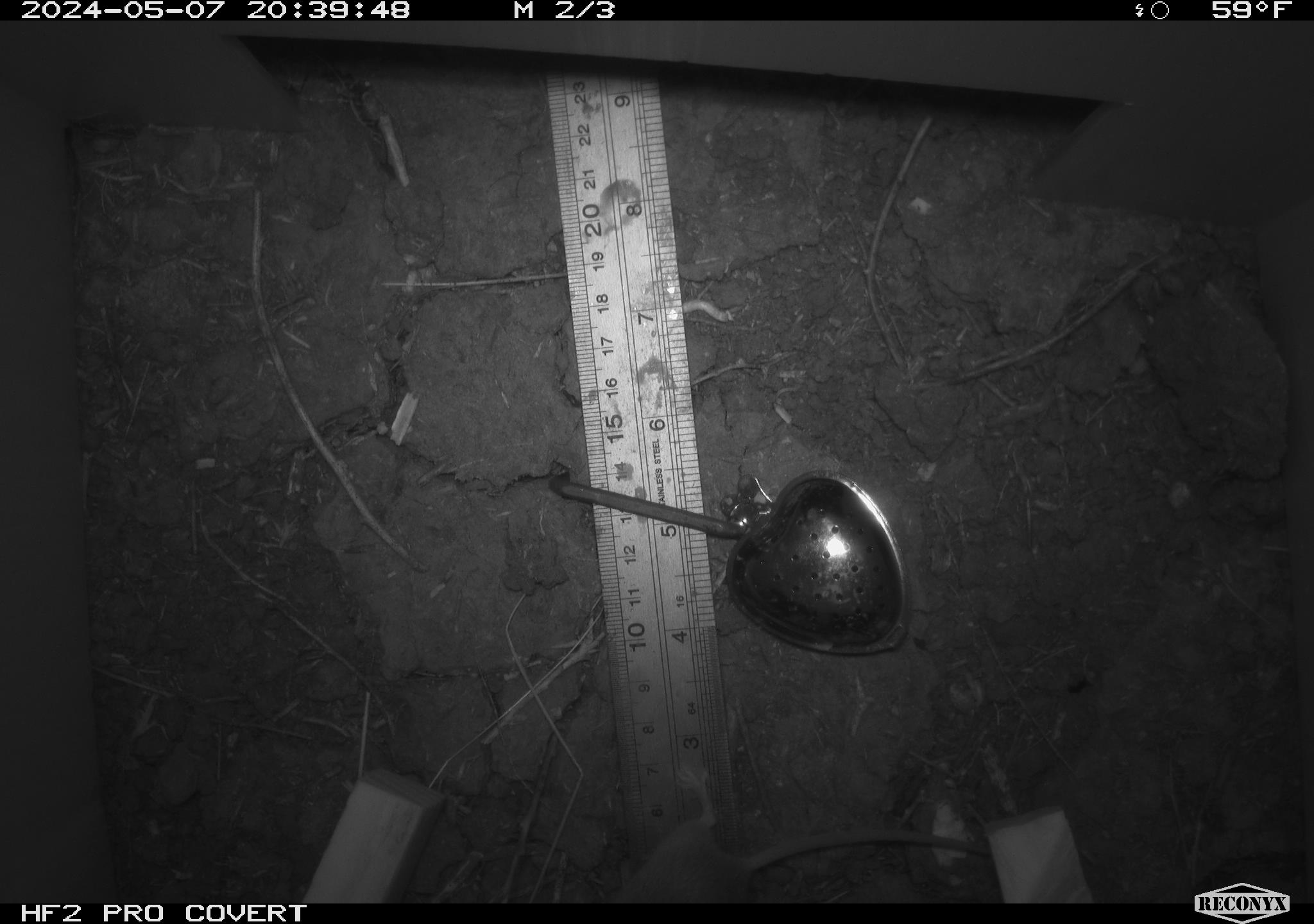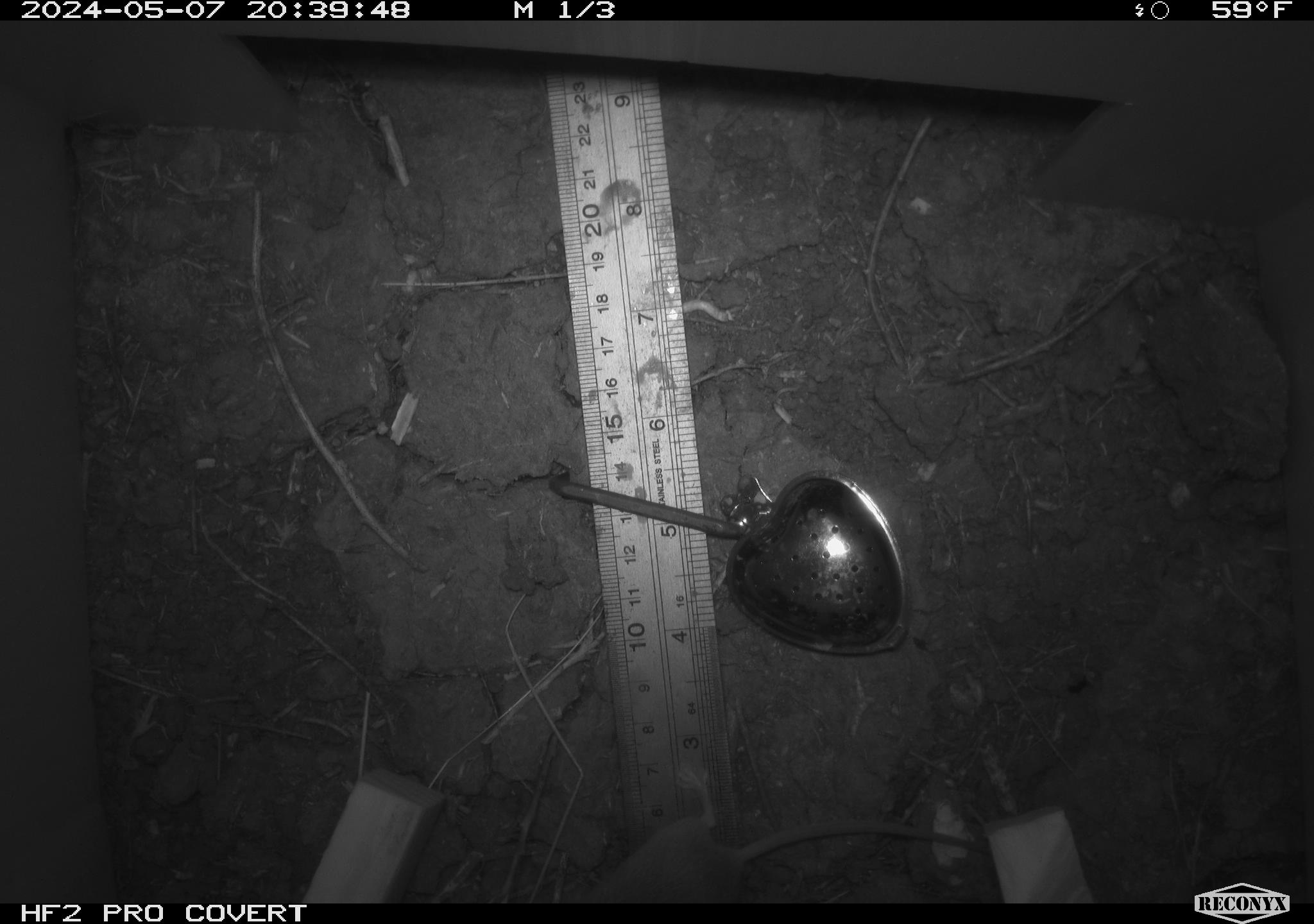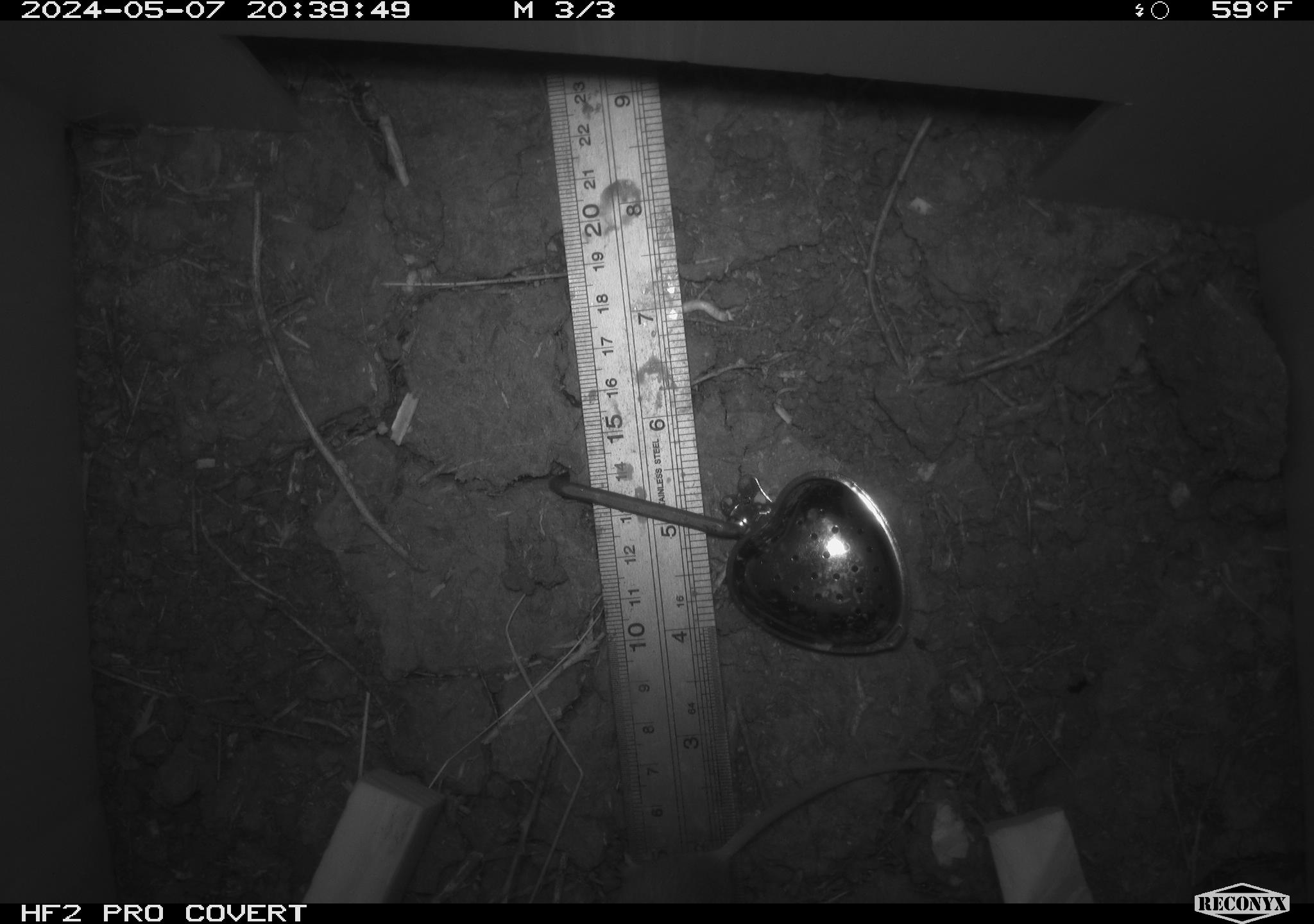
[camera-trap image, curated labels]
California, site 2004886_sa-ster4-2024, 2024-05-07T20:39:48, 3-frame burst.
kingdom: Animalia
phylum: Chordata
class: Mammalia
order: Rodentia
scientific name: Rodentia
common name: mouse species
Mouse species (Rodentia).